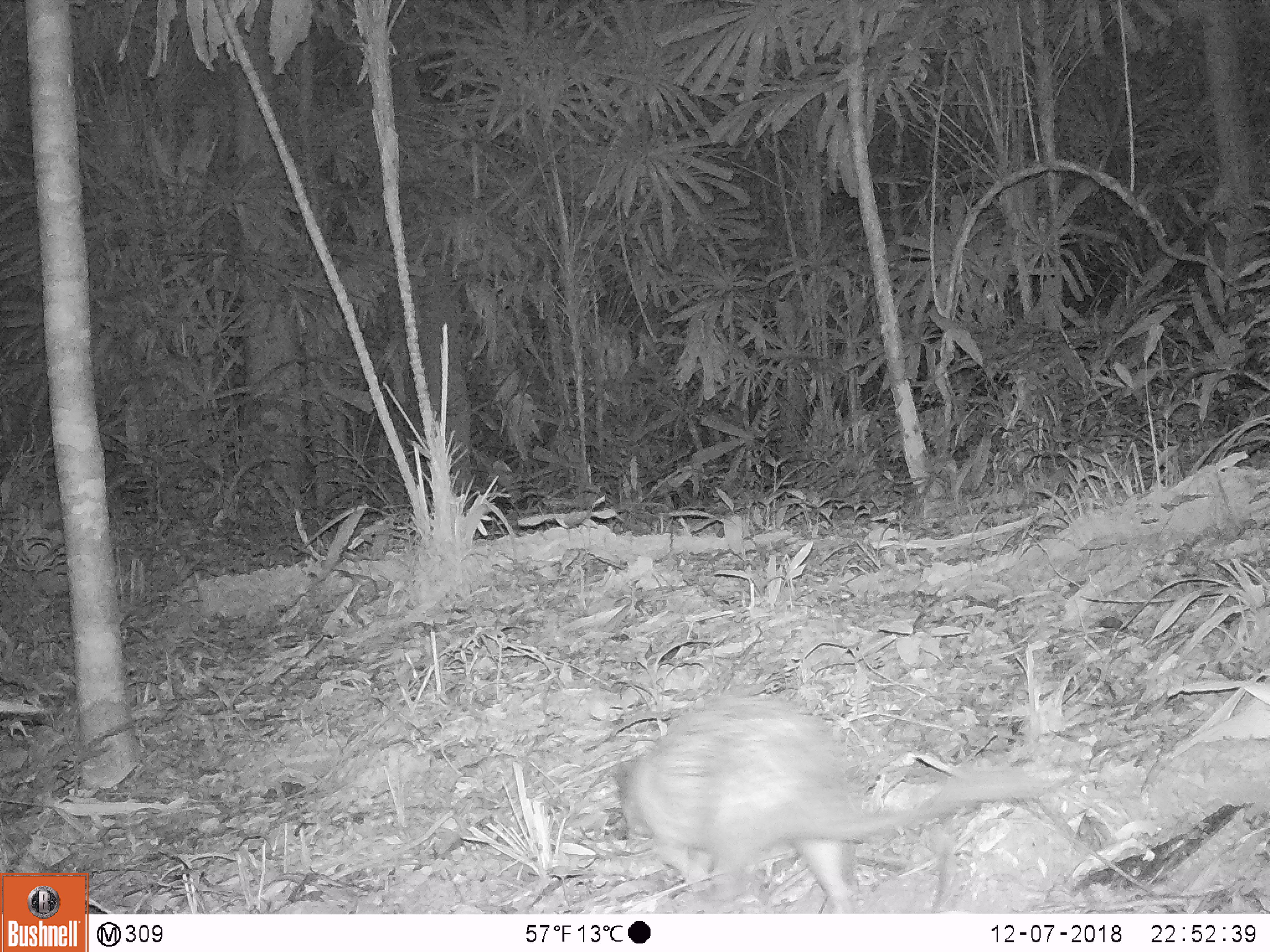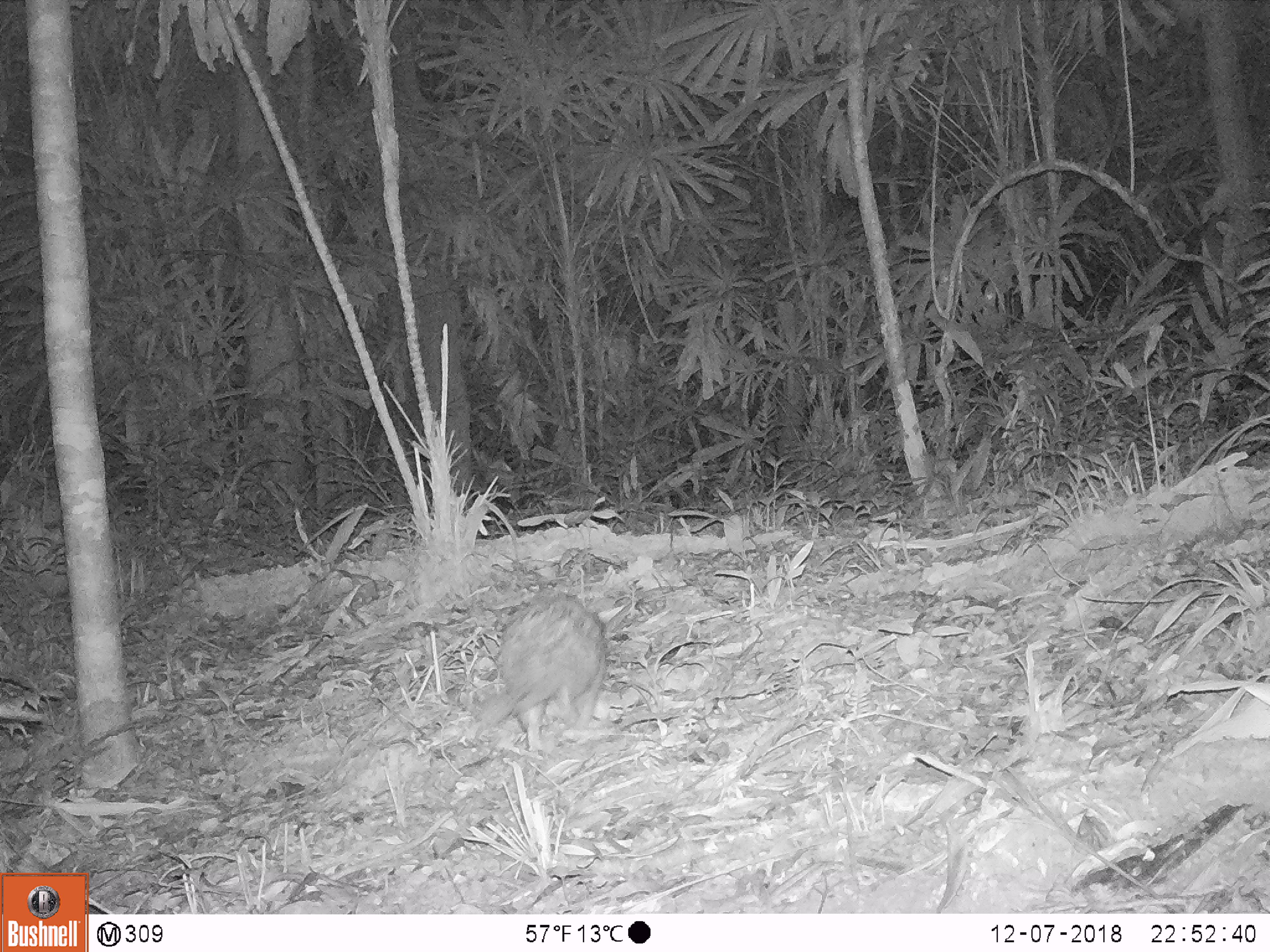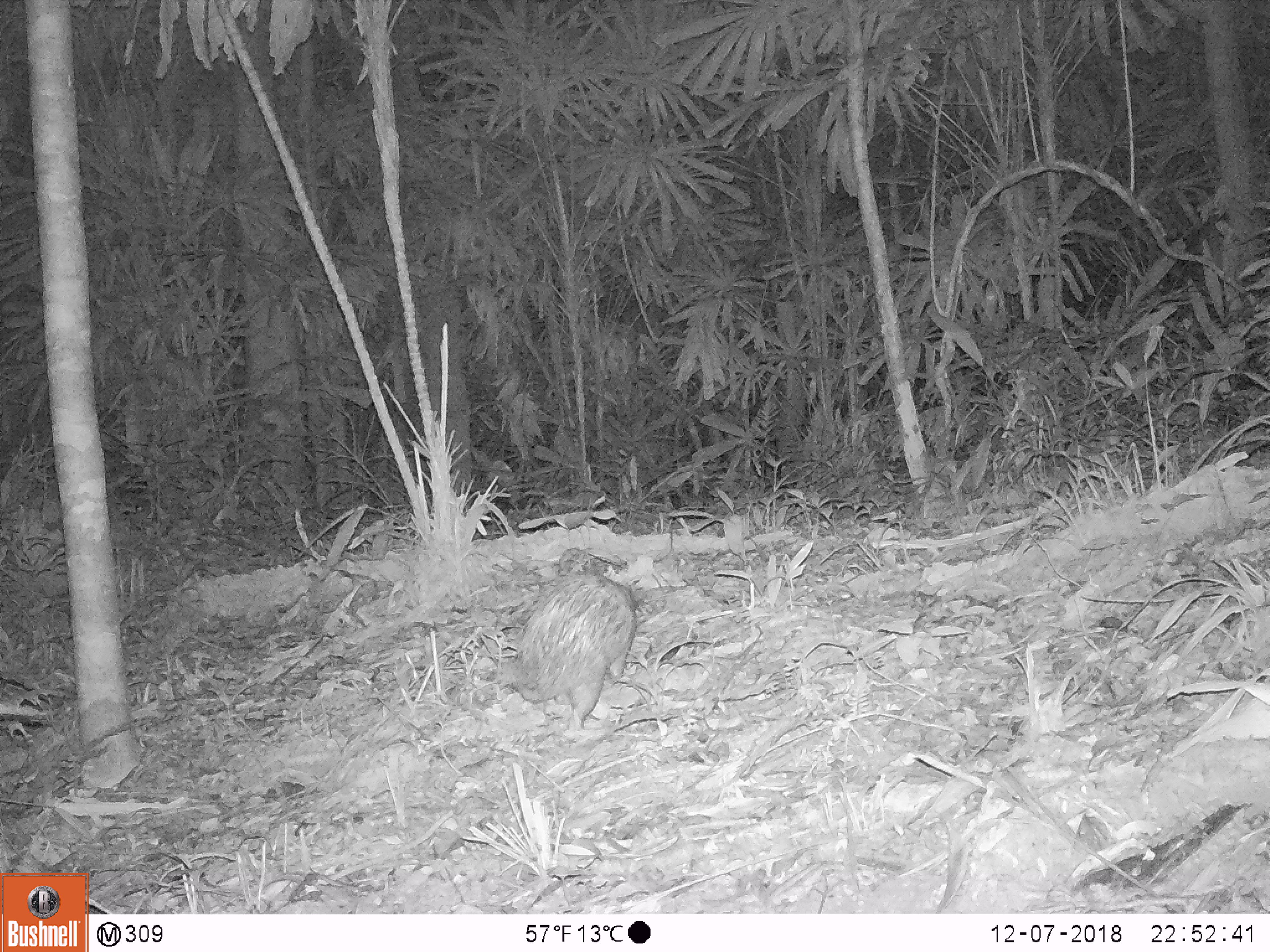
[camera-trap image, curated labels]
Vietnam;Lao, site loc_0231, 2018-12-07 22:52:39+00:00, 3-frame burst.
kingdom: Animalia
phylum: Chordata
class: Mammalia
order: Rodentia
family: Hystricidae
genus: Atherurus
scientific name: Atherurus macrourus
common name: asiatic brush-tailed porcupine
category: asiatic brush tailed porcupine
Asiatic brush tailed porcupine (asiatic brush-tailed porcupine) (Atherurus macrourus). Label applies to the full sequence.